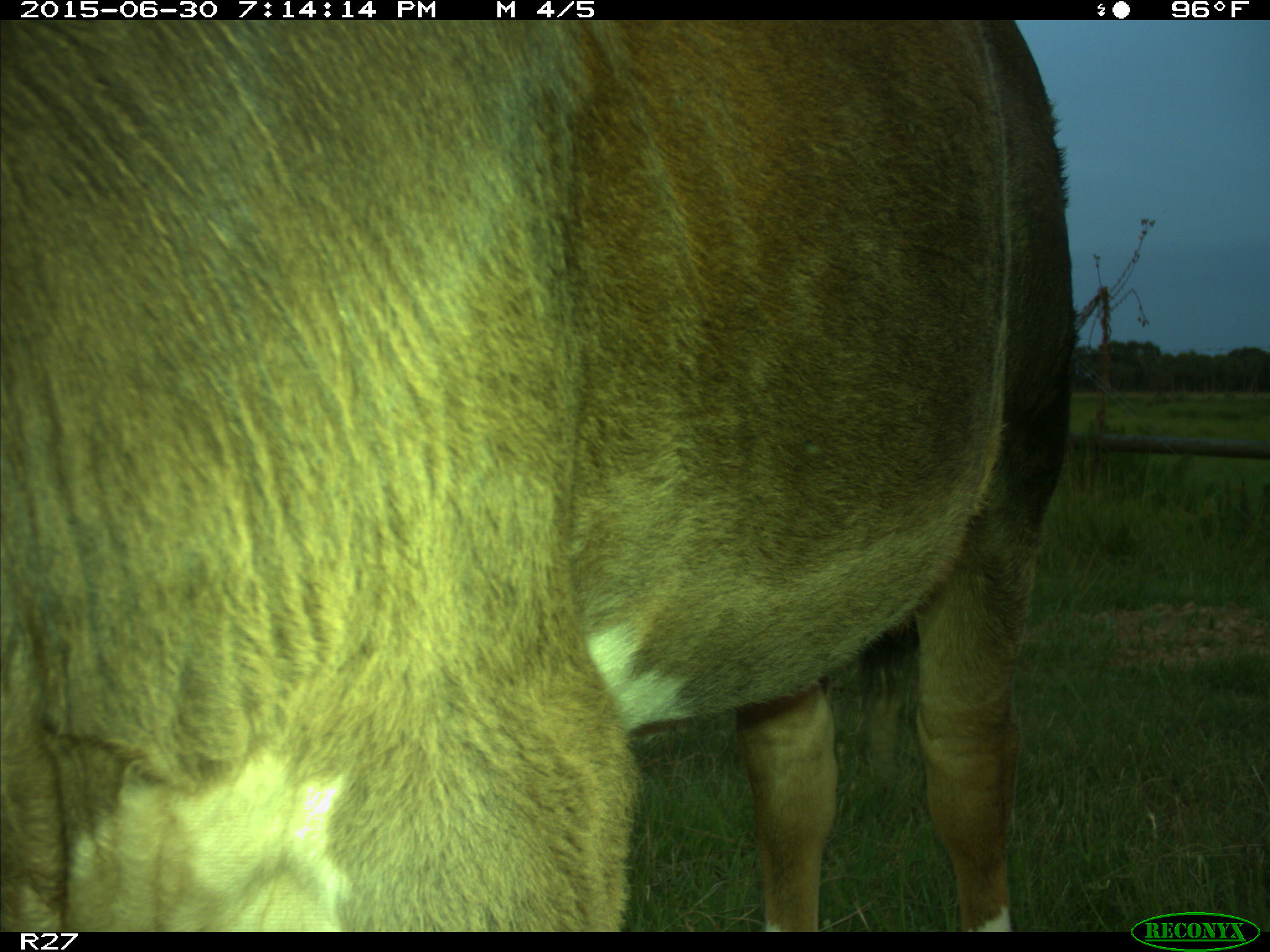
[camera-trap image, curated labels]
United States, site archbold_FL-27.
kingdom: Animalia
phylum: Chordata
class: Mammalia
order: Artiodactyla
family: Bovidae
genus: Bos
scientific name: Bos taurus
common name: domestic cow